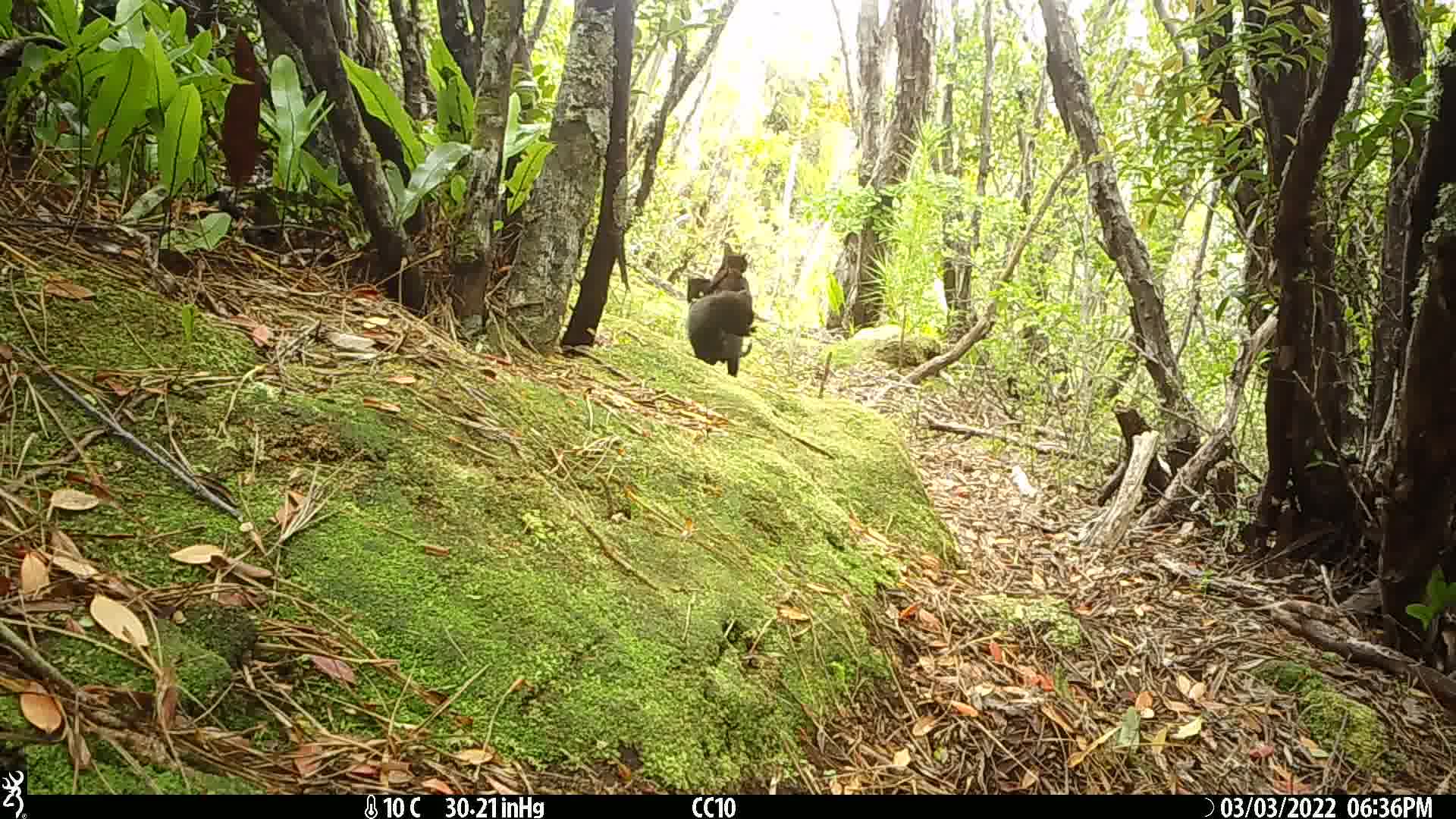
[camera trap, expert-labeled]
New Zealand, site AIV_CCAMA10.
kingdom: Animalia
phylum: Chordata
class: Mammalia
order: Carnivora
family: Felidae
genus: Felis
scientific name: Felis catus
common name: domestic cat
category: cat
Cat (domestic cat) (Felis catus).